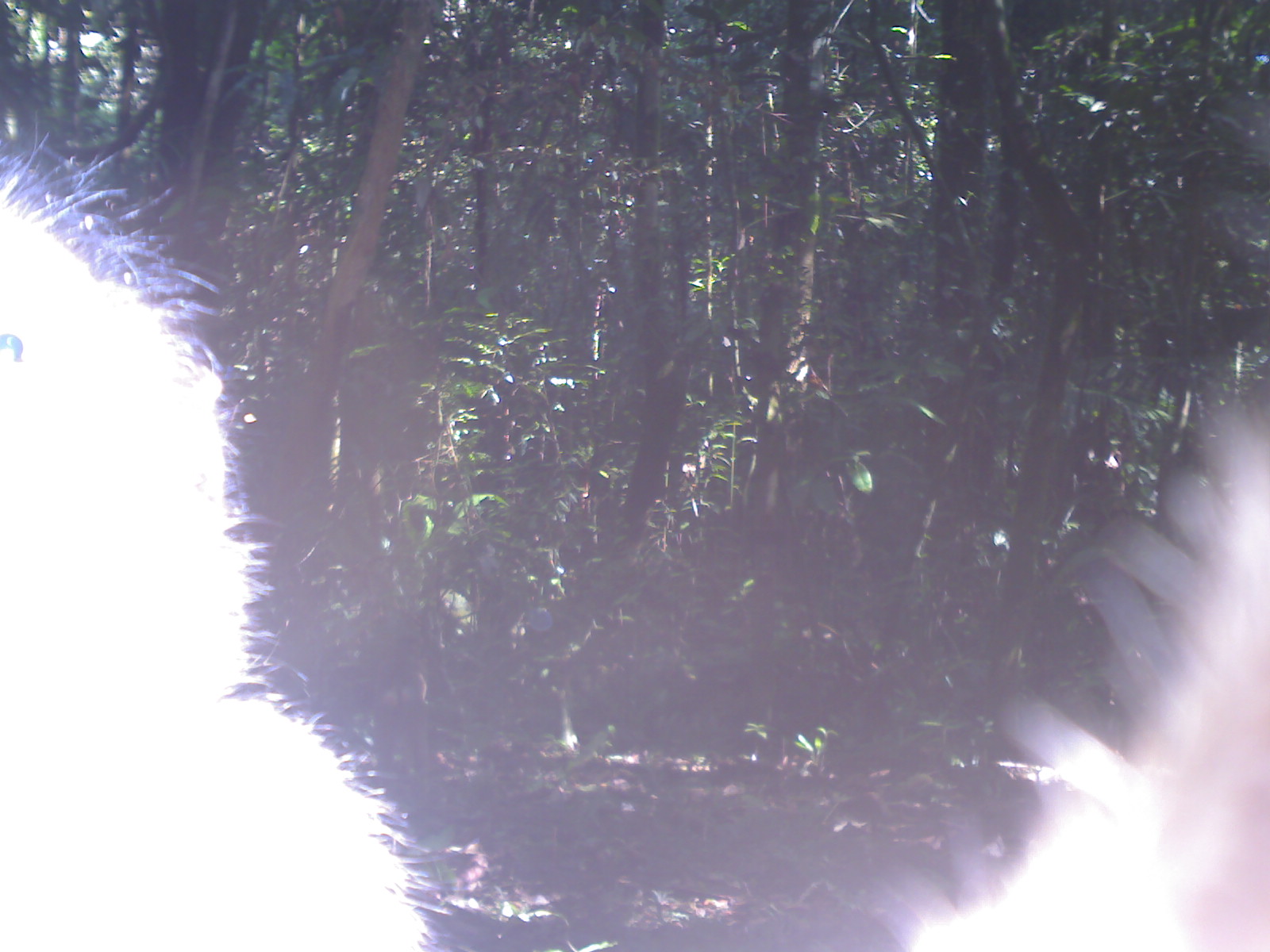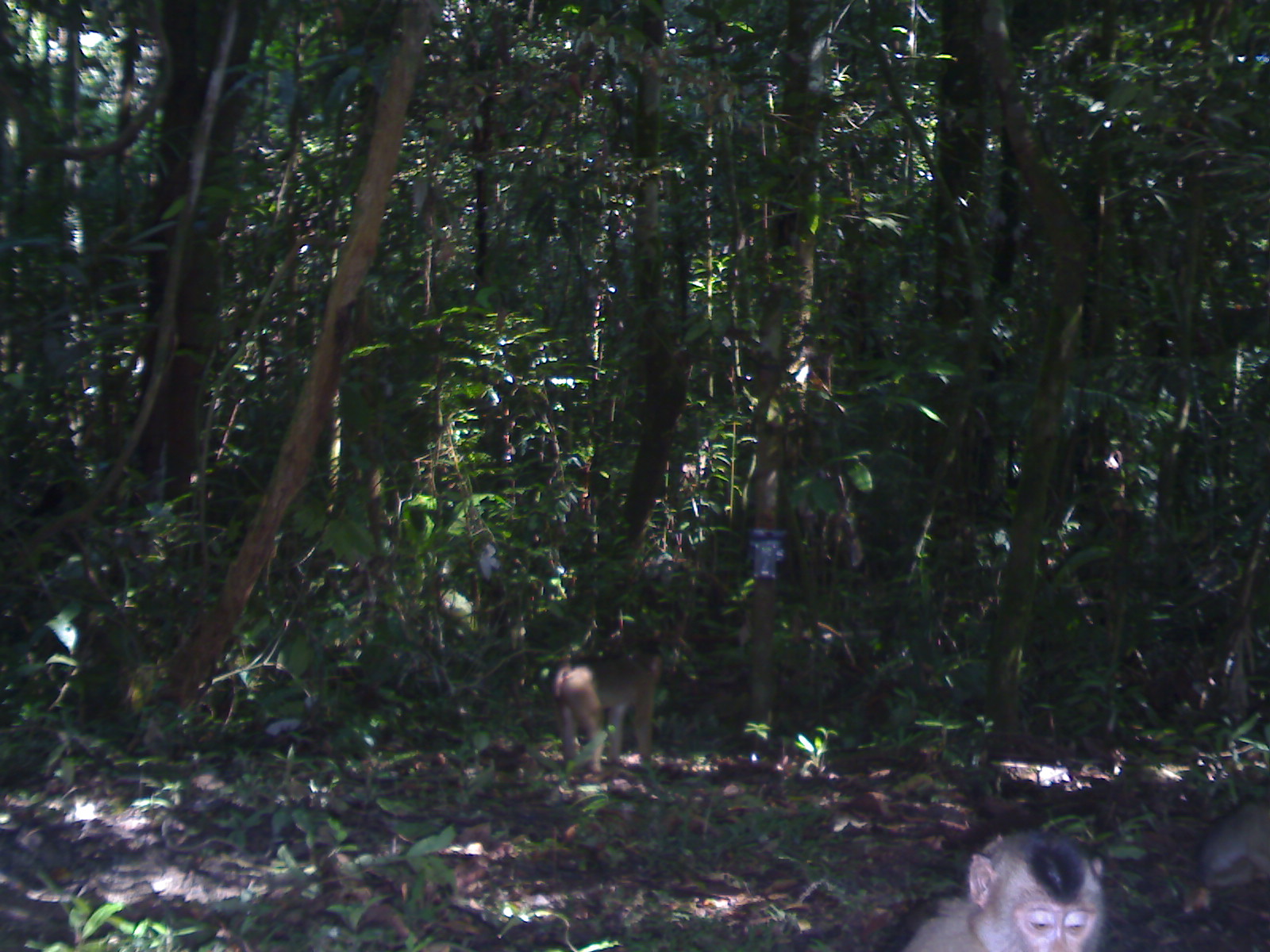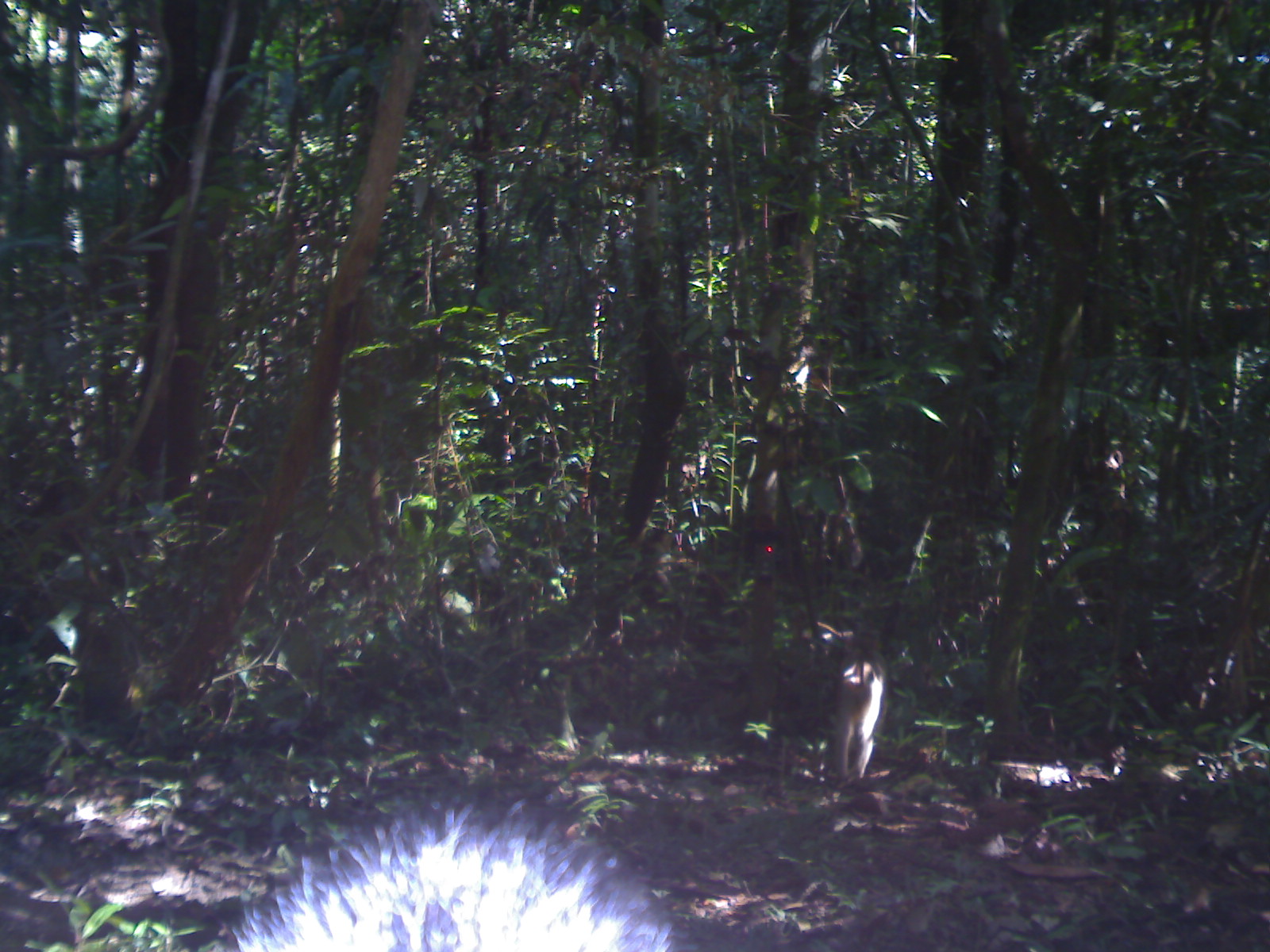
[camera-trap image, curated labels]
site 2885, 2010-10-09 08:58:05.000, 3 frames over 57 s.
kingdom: Animalia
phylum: Chordata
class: Mammalia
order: Primates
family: Cercopithecidae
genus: Macaca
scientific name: Macaca nemestrina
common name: southern pig-tailed macaque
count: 2